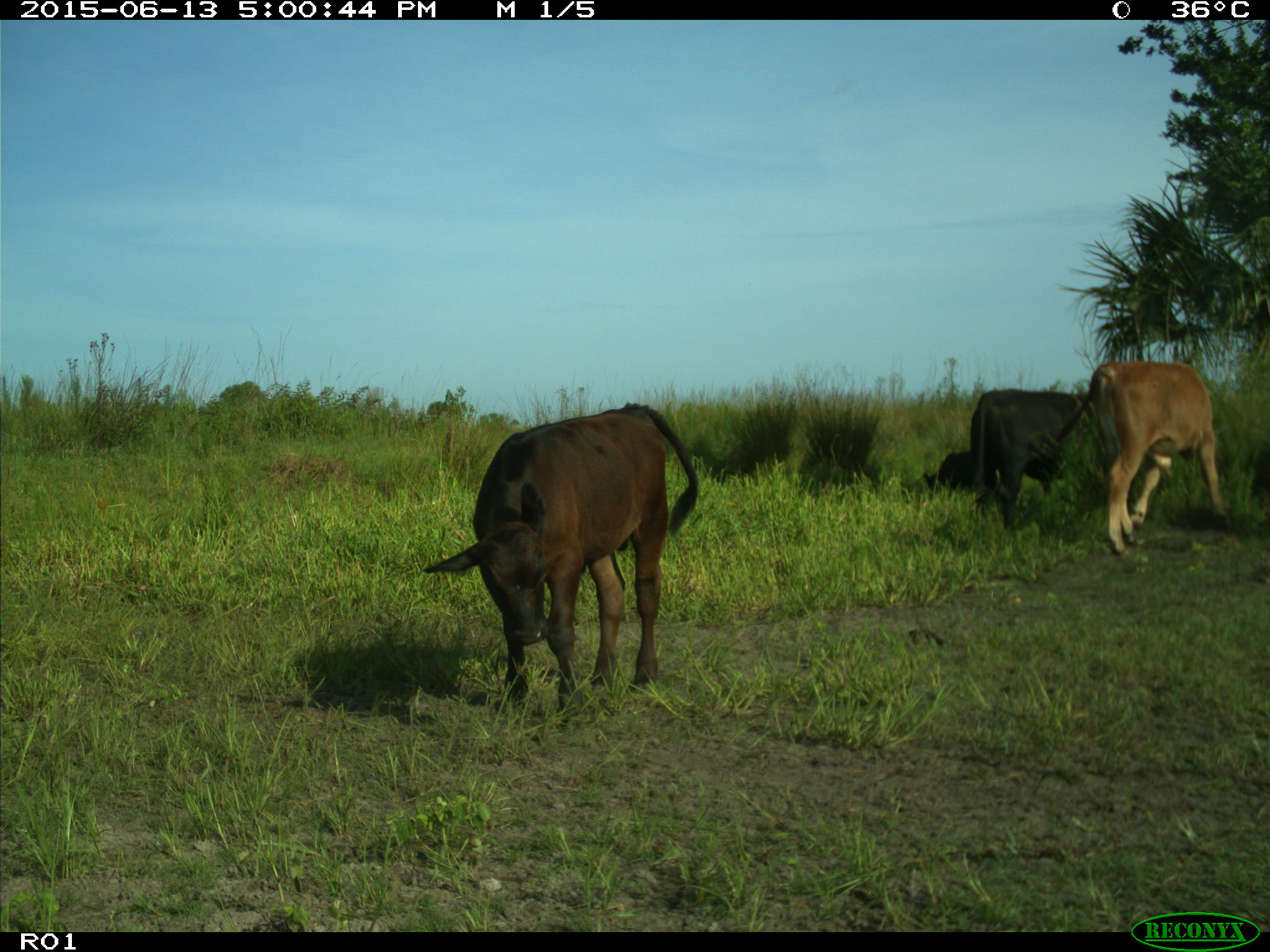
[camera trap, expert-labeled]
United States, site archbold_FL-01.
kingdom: Animalia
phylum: Chordata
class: Mammalia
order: Artiodactyla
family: Bovidae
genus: Bos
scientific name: Bos taurus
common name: domestic cow